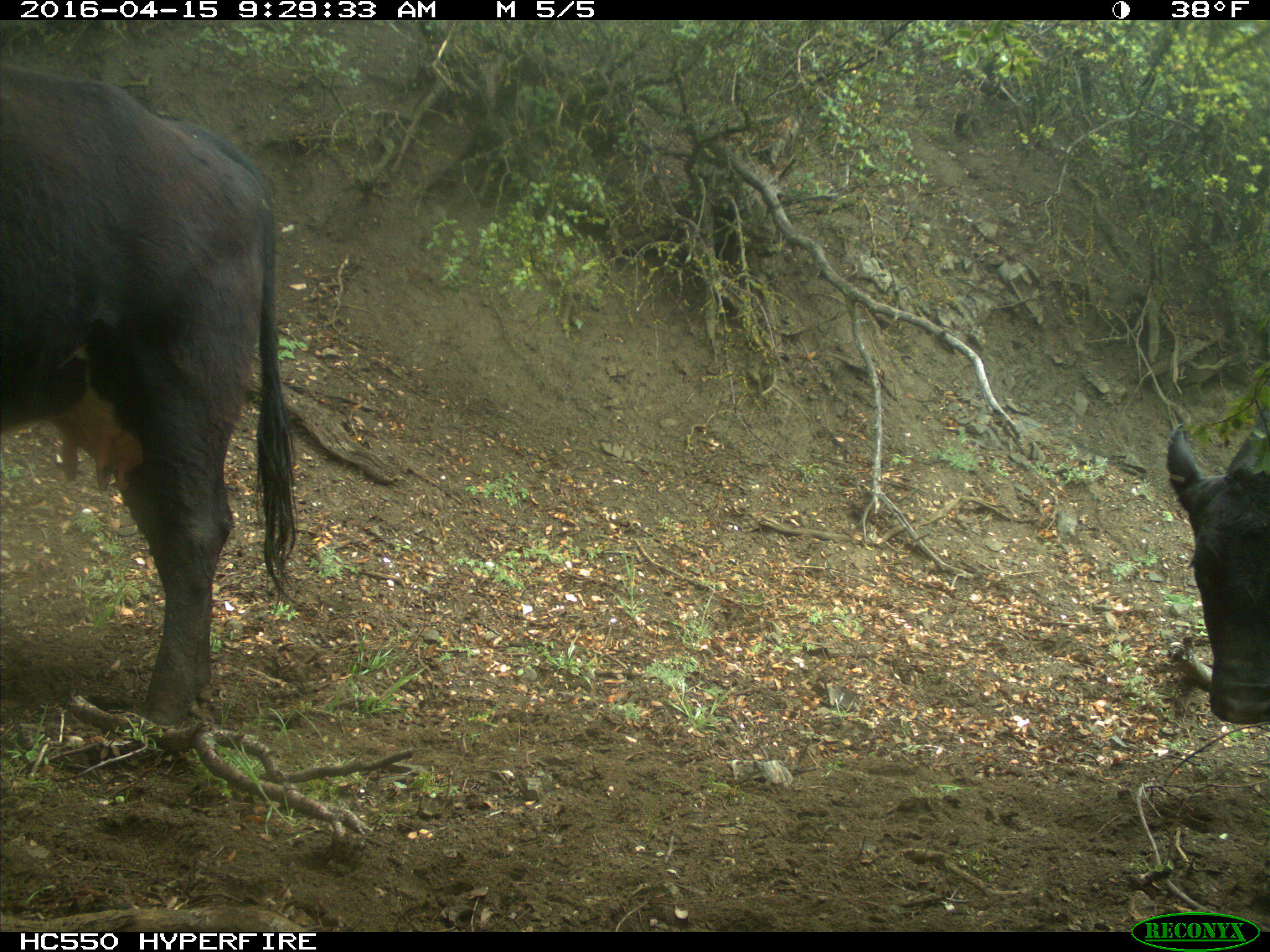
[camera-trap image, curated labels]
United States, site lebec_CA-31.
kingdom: Animalia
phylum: Chordata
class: Mammalia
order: Artiodactyla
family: Bovidae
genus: Bos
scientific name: Bos taurus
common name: domestic cow